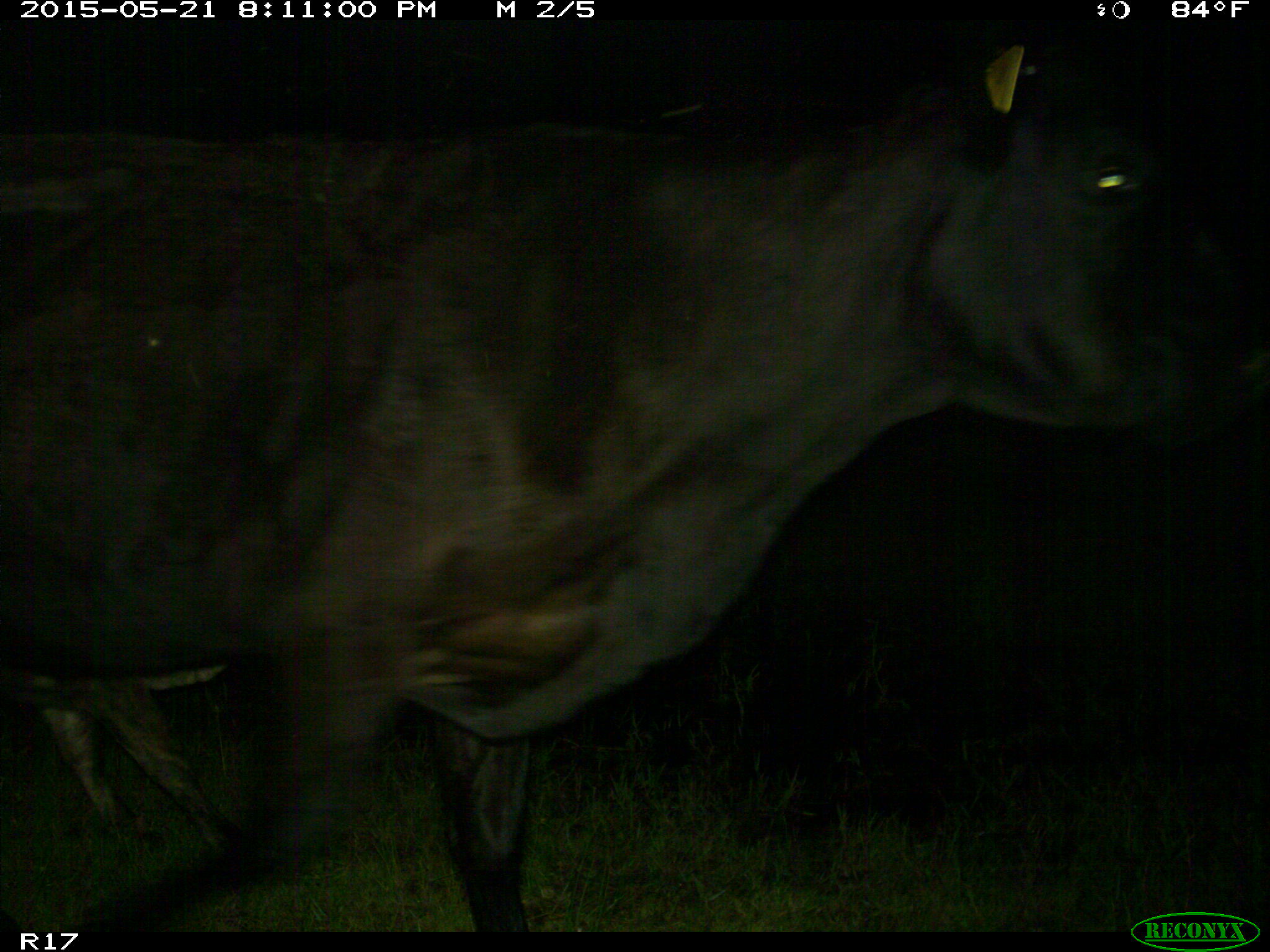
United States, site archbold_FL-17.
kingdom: Animalia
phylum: Chordata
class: Mammalia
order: Artiodactyla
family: Bovidae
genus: Bos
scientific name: Bos taurus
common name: domestic cow